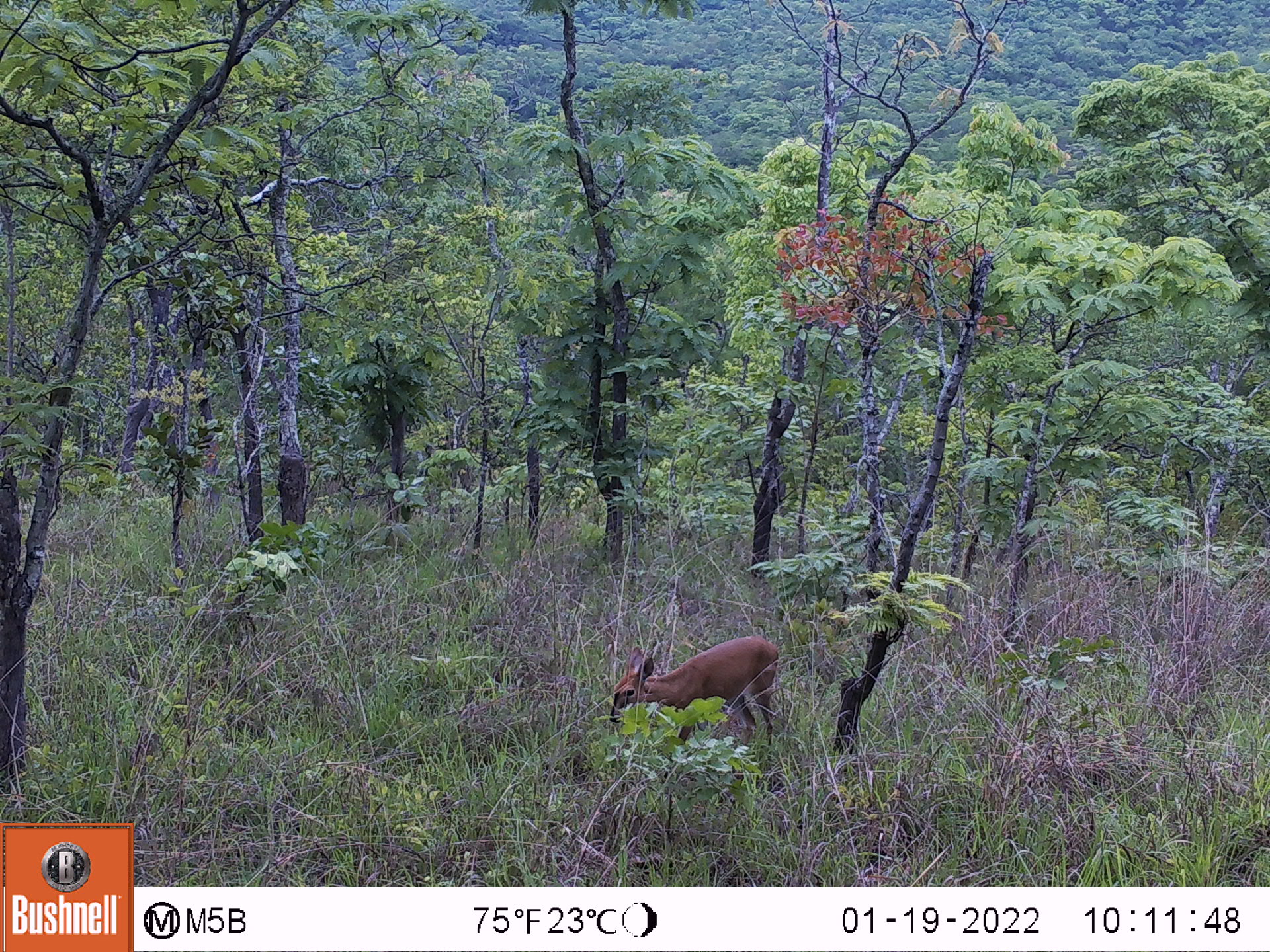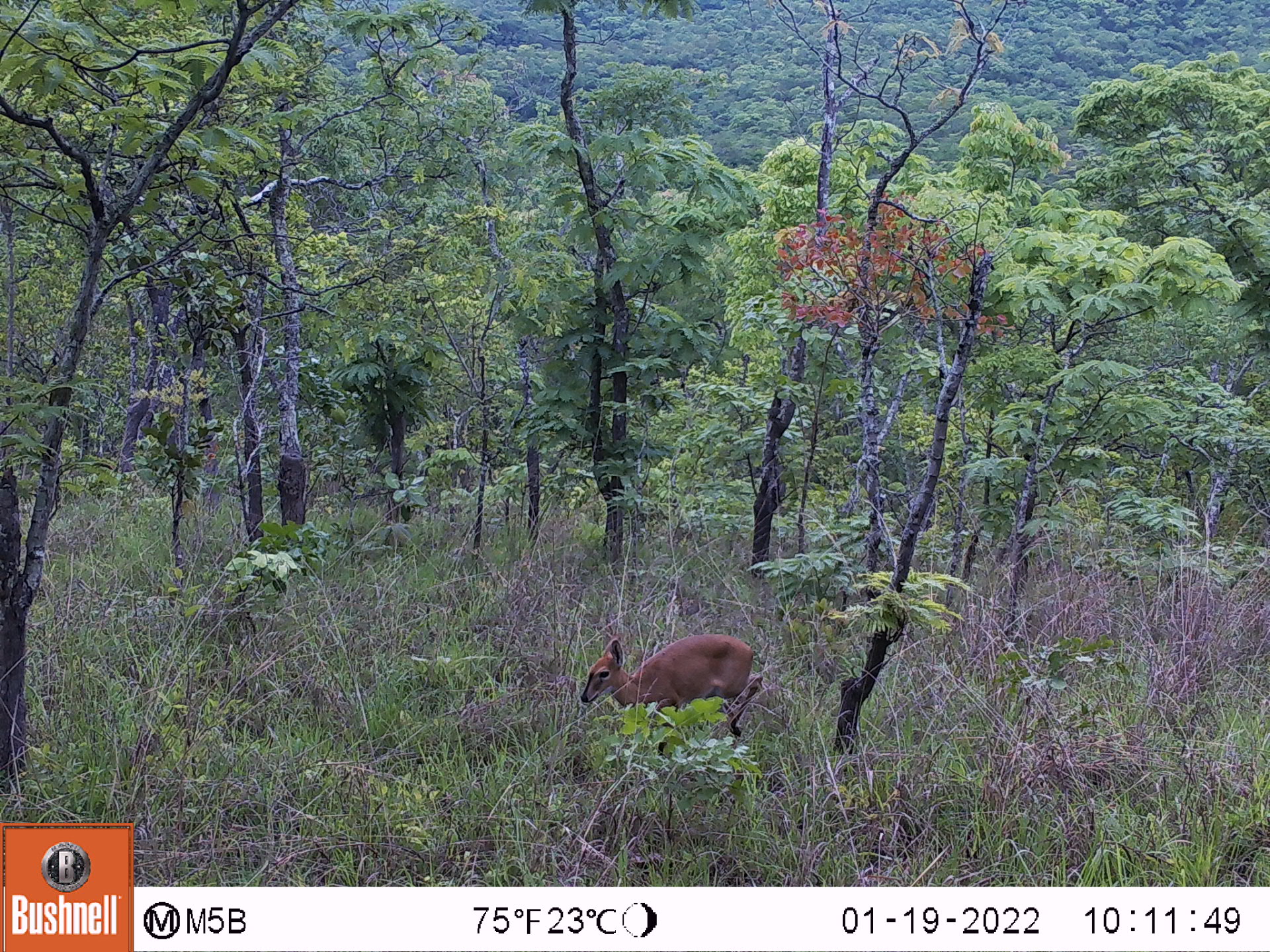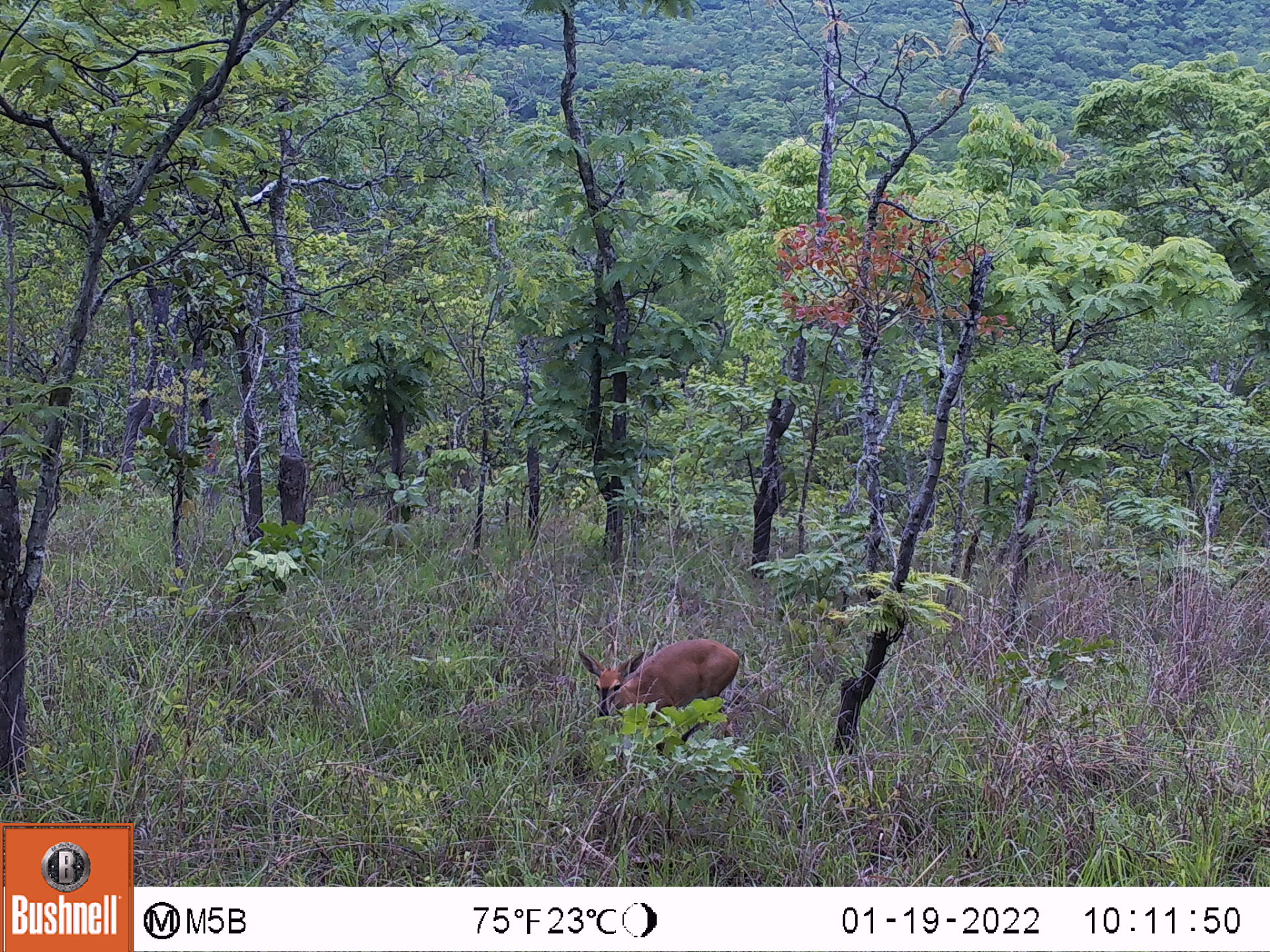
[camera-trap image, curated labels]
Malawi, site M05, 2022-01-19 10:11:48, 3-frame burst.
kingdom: Animalia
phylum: Chordata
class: Mammalia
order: Artiodactyla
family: Bovidae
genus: Sylvicapra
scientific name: Sylvicapra grimmia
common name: common duiker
Common duiker (Sylvicapra grimmia), count 1.